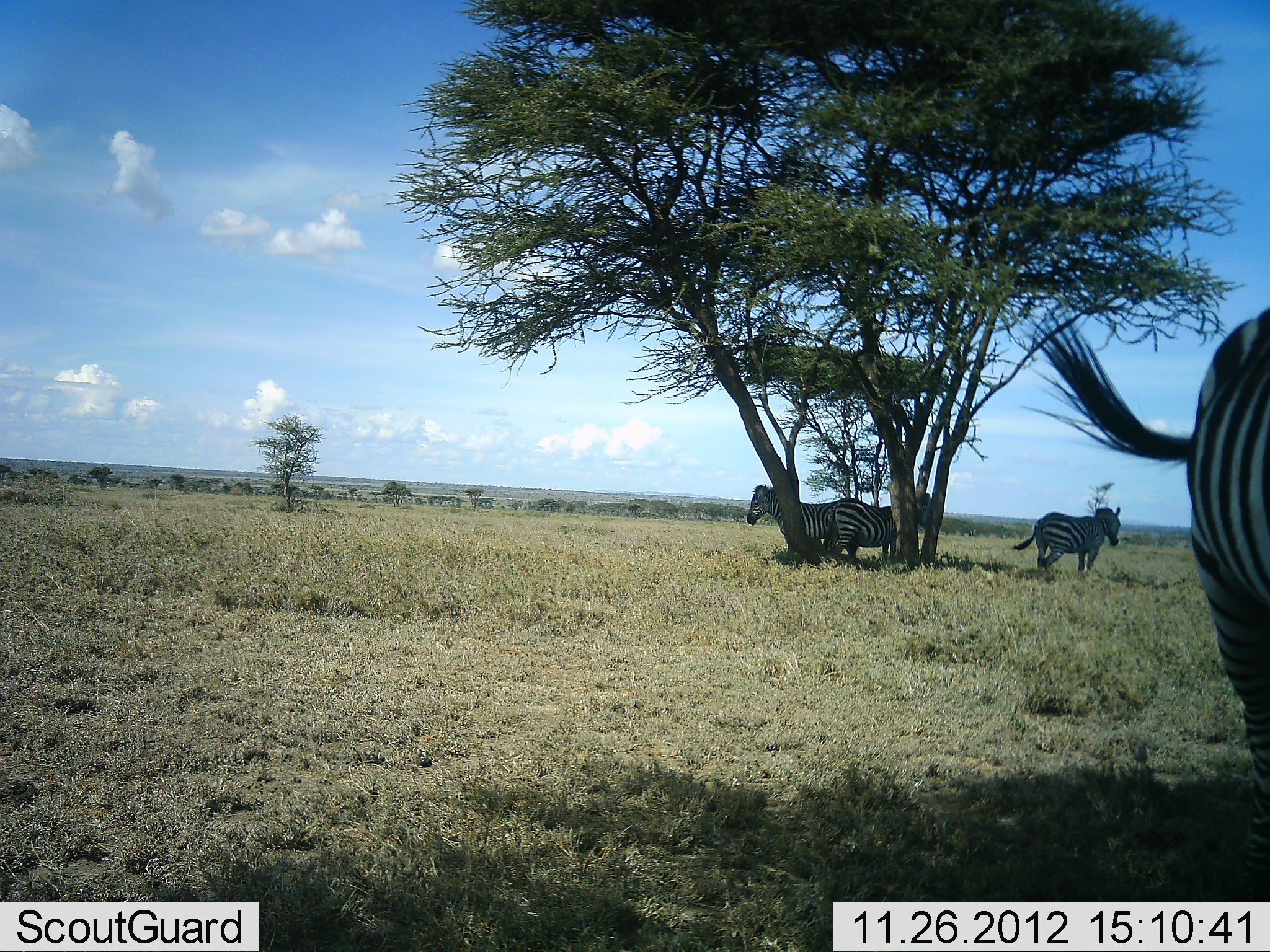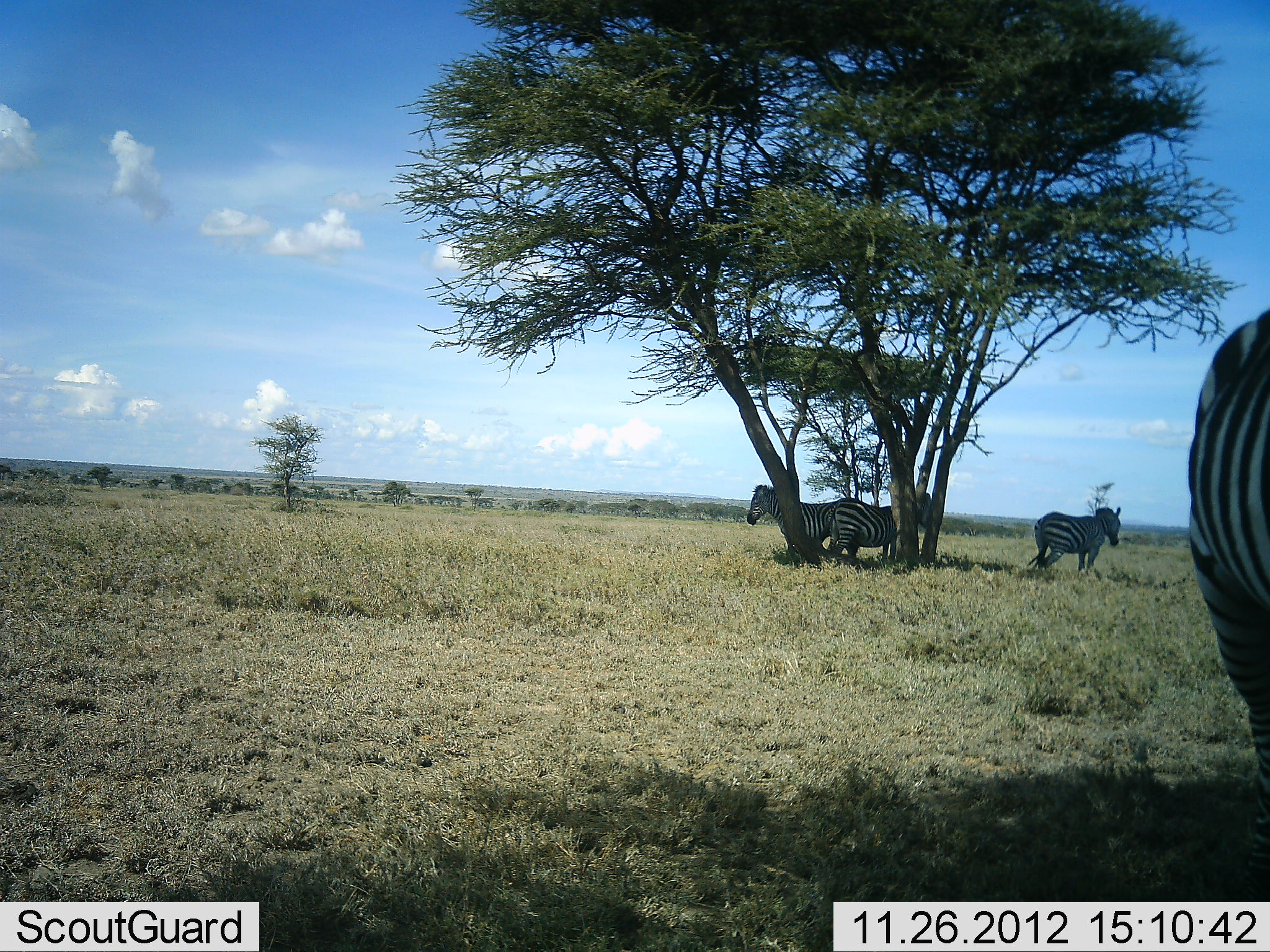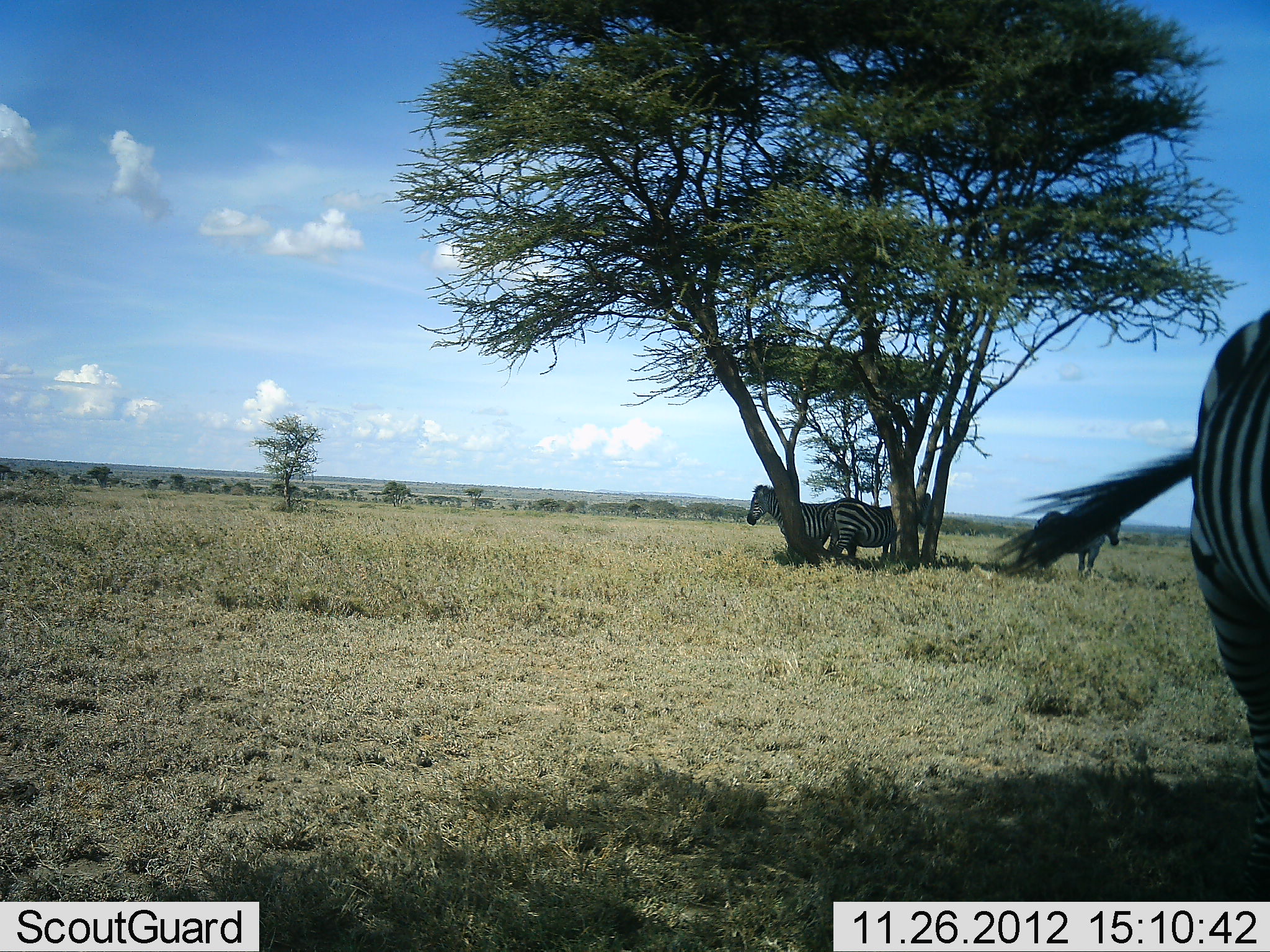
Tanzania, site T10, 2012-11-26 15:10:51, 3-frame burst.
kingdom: Animalia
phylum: Chordata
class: Mammalia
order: Perissodactyla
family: Equidae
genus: Equus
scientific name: Equus quagga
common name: plains zebra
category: zebra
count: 4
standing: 100%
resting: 20%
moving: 0%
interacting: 10%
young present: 0%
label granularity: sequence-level